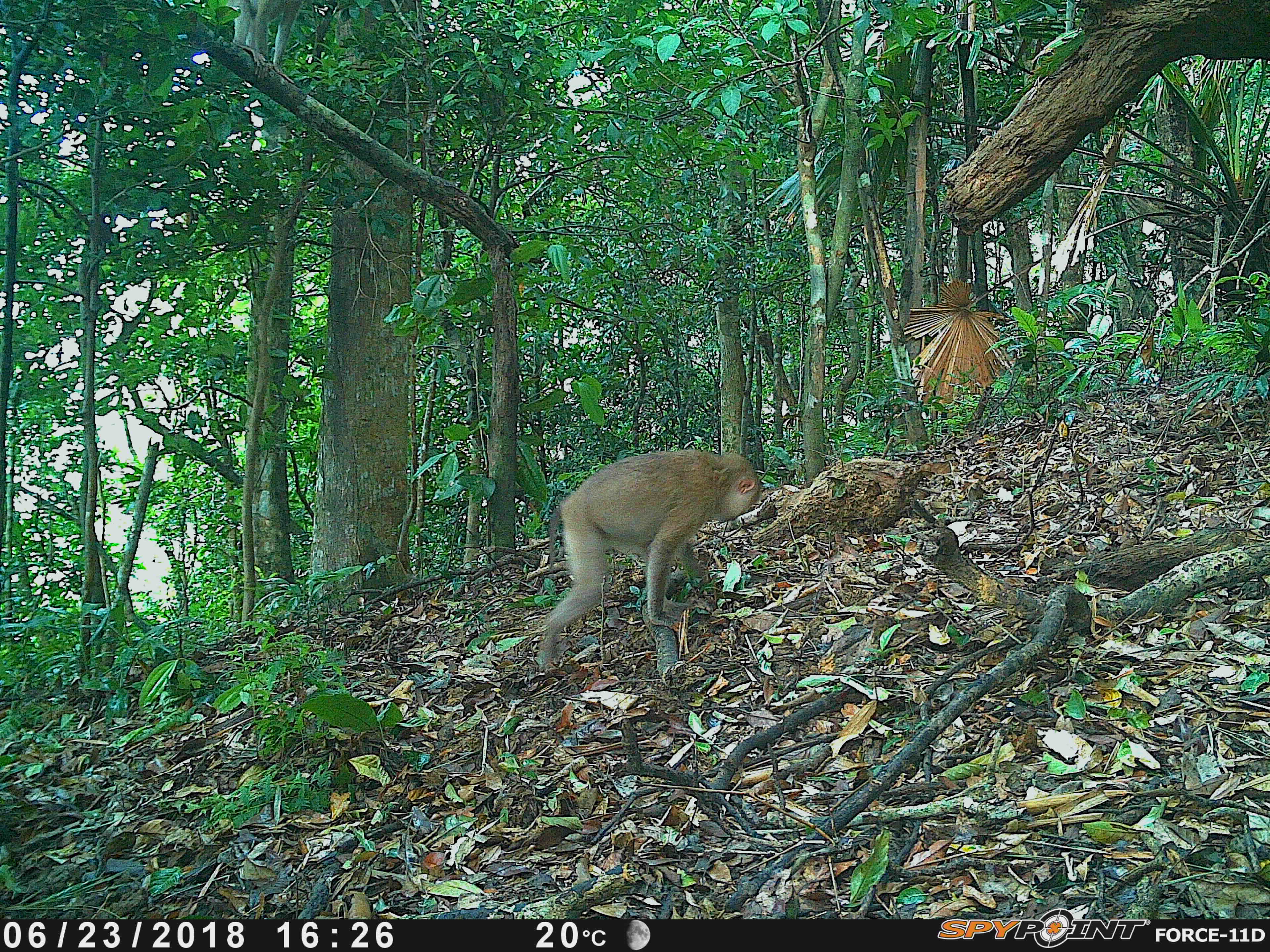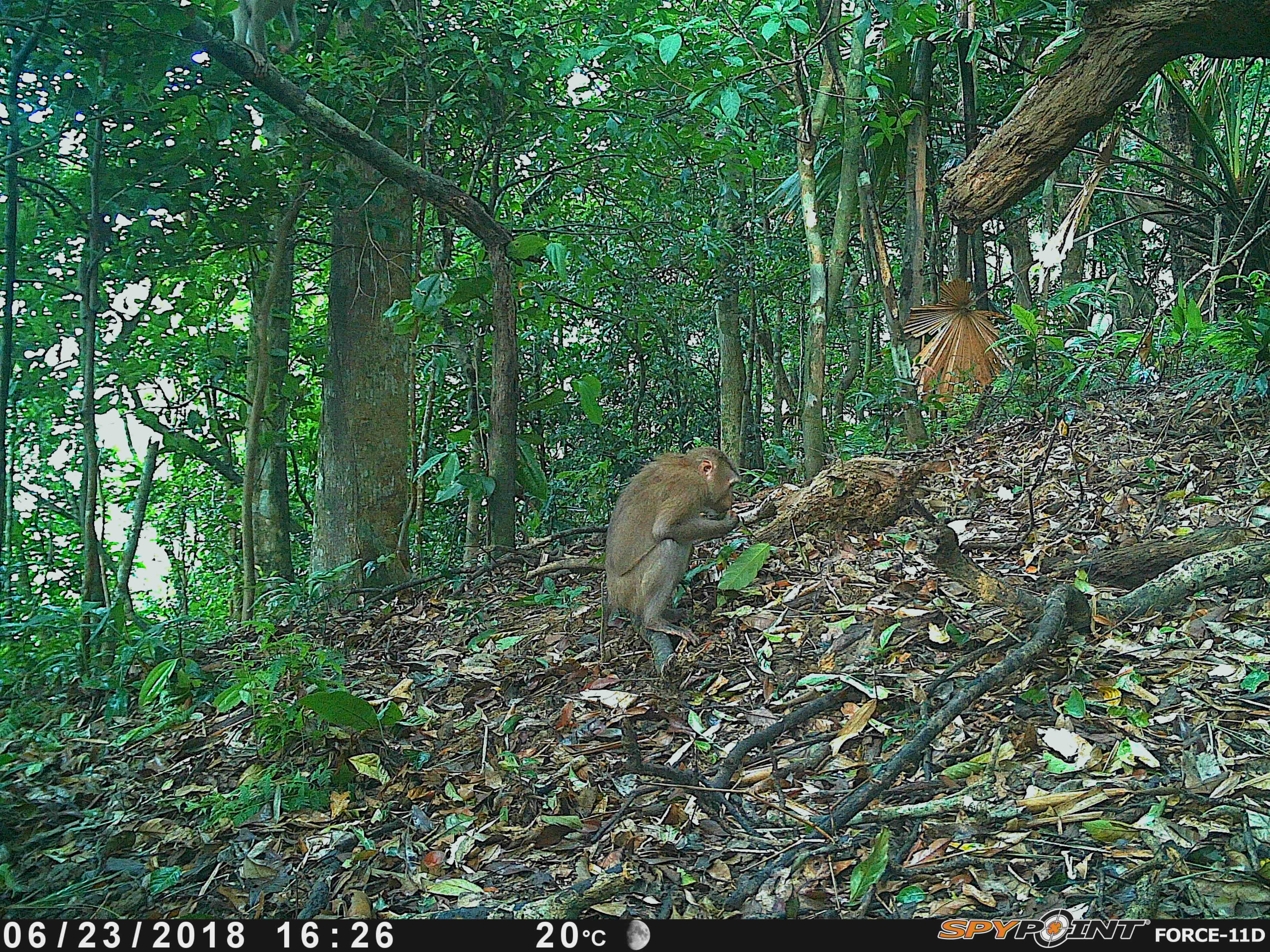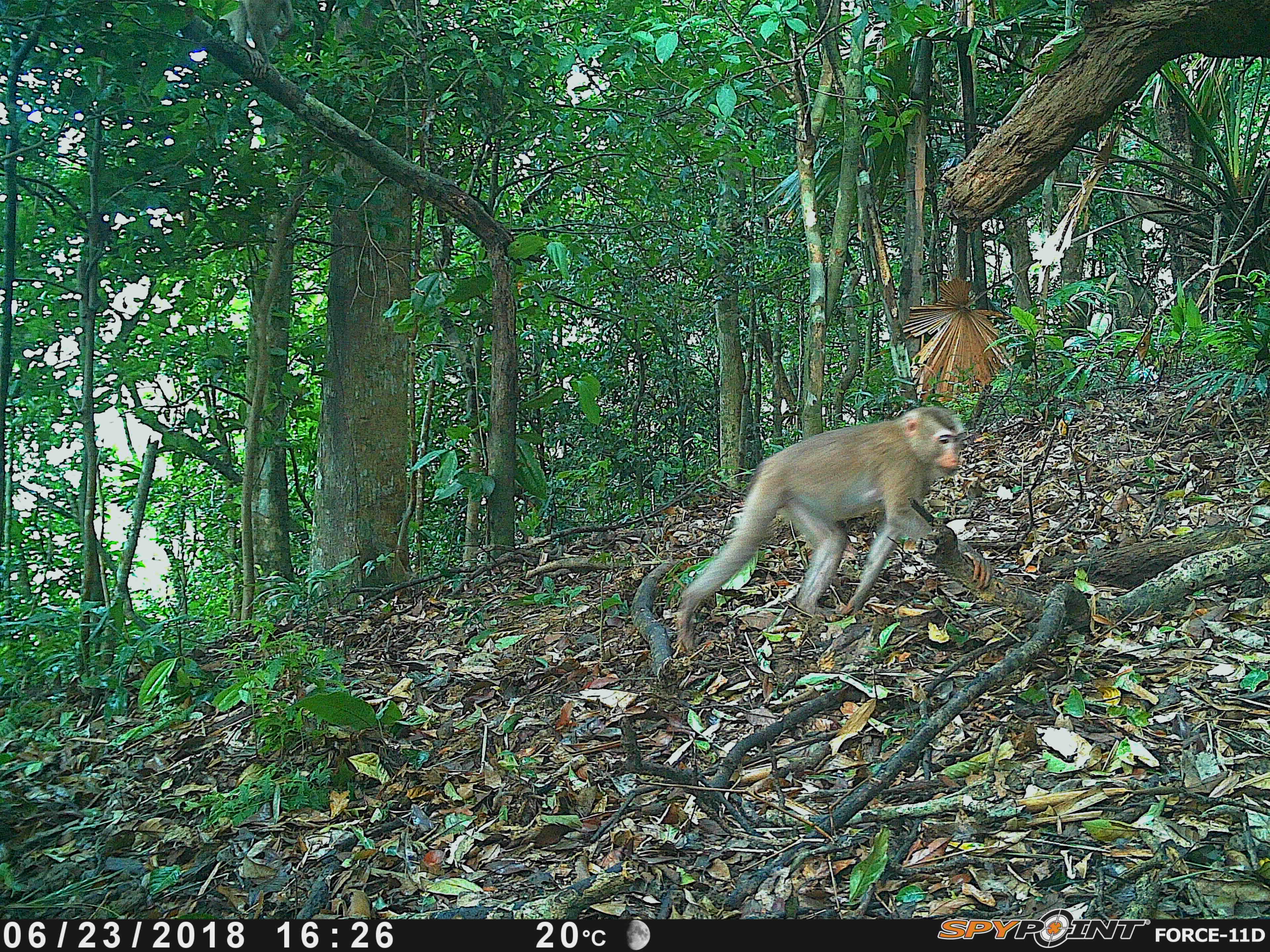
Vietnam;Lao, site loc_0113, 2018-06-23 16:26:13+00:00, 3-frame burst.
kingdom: Animalia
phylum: Chordata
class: Mammalia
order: Primates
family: Cercopithecidae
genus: Macaca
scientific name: Macaca nemestrina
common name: pig-tailed macaque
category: pig tailed macaque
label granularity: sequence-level